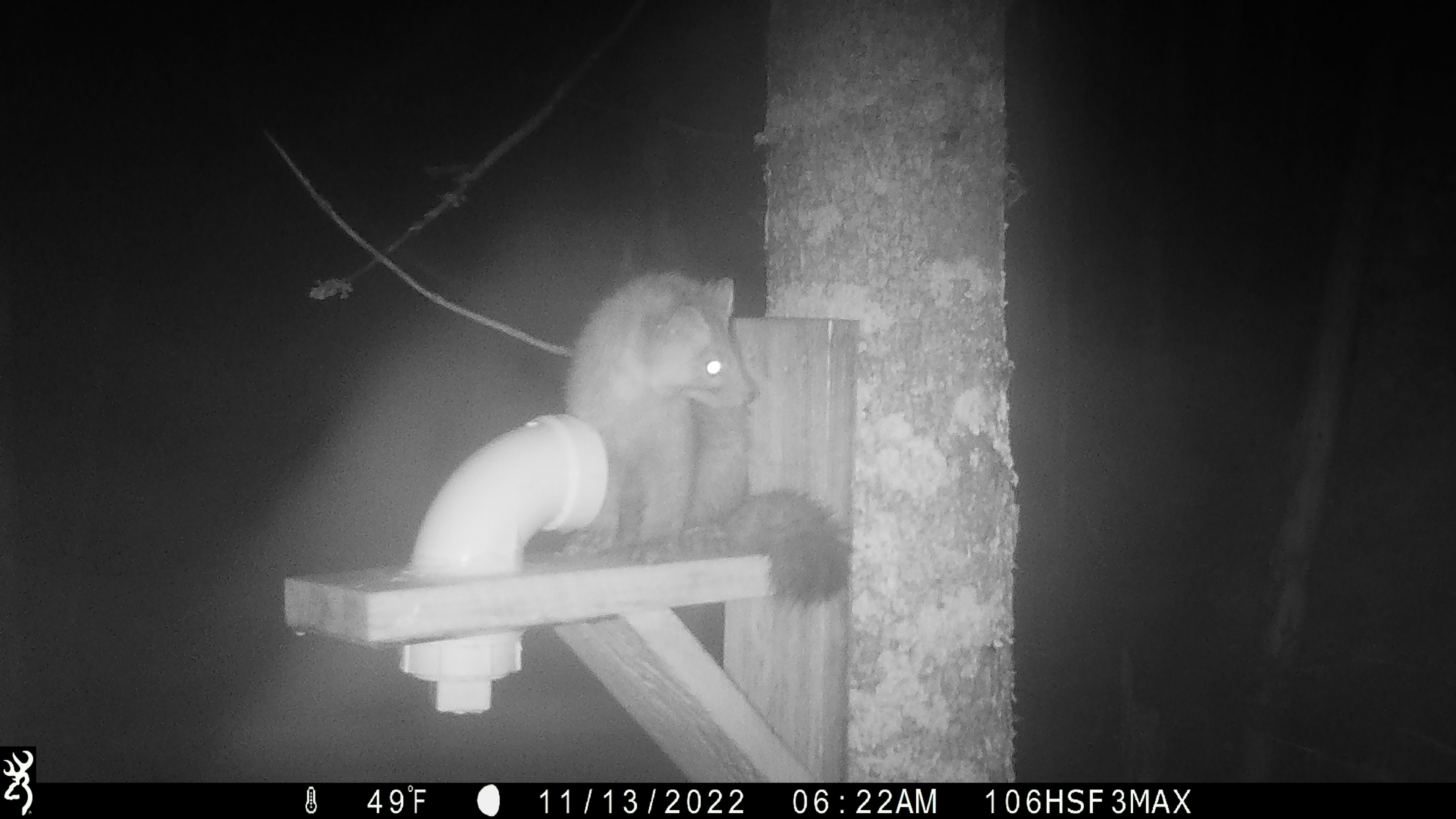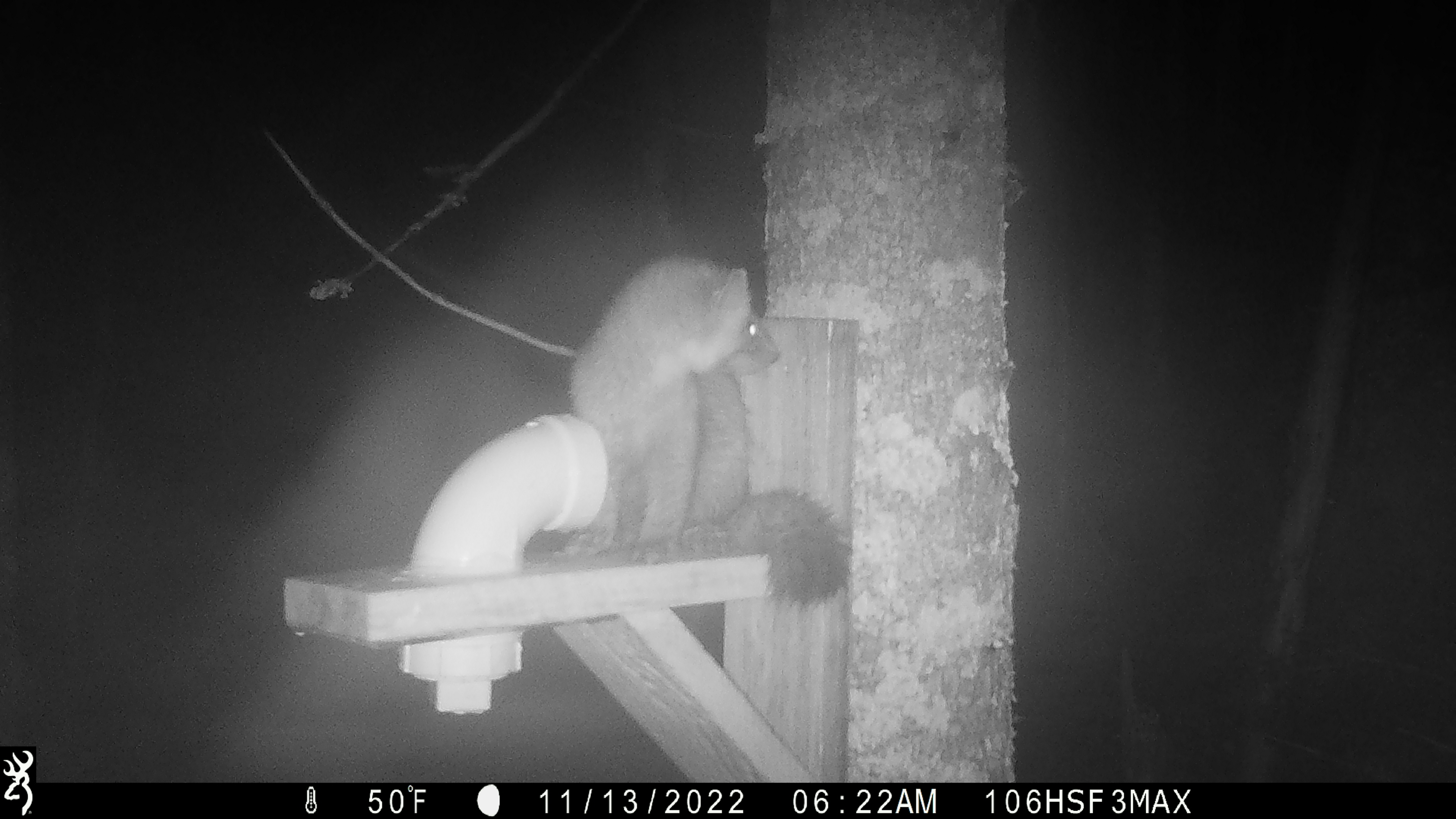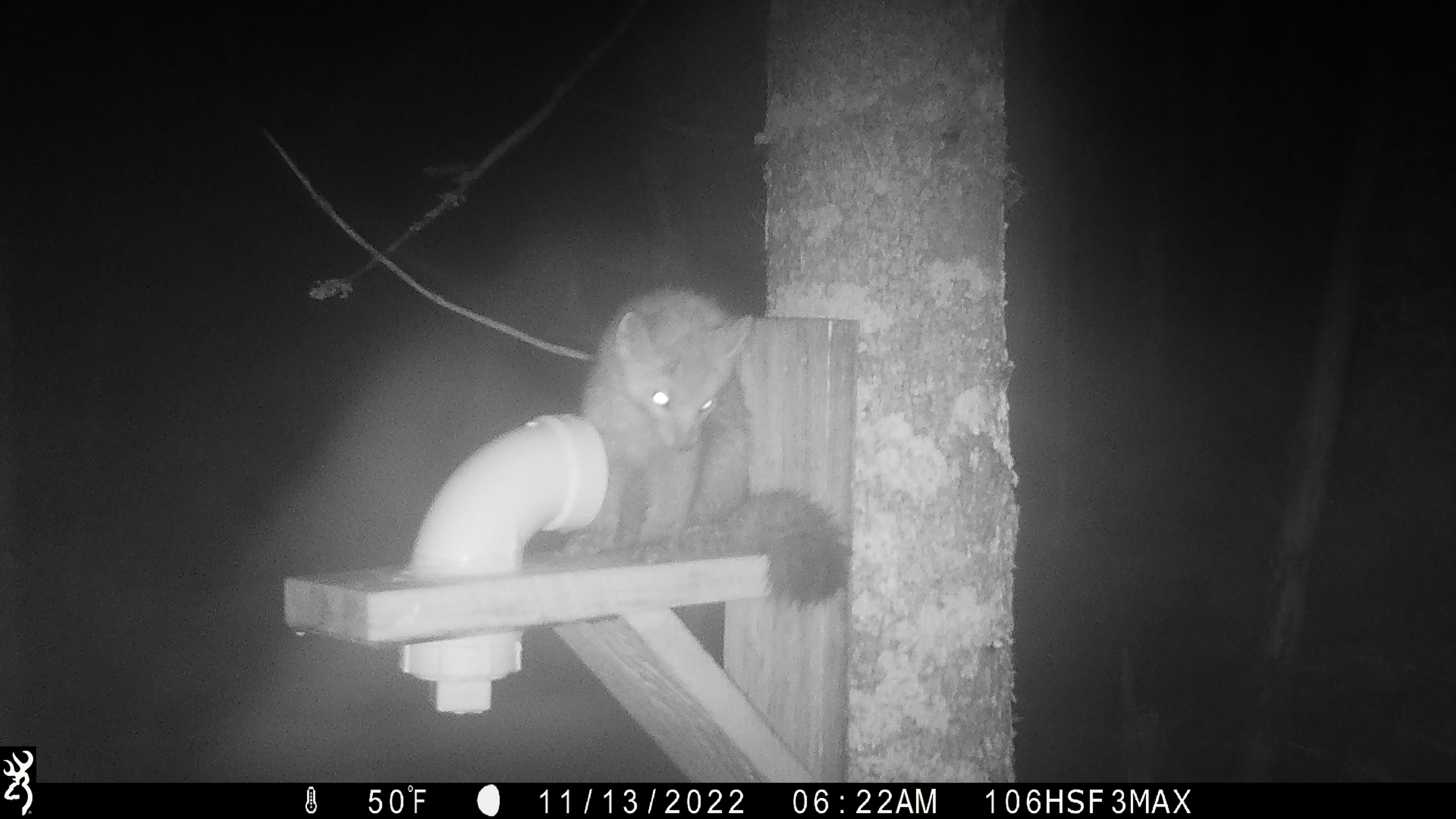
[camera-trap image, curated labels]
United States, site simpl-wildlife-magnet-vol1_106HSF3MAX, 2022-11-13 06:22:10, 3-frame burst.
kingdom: Animalia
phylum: Chordata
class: Mammalia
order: Carnivora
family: Mustelidae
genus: Martes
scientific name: Martes americana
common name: american marten